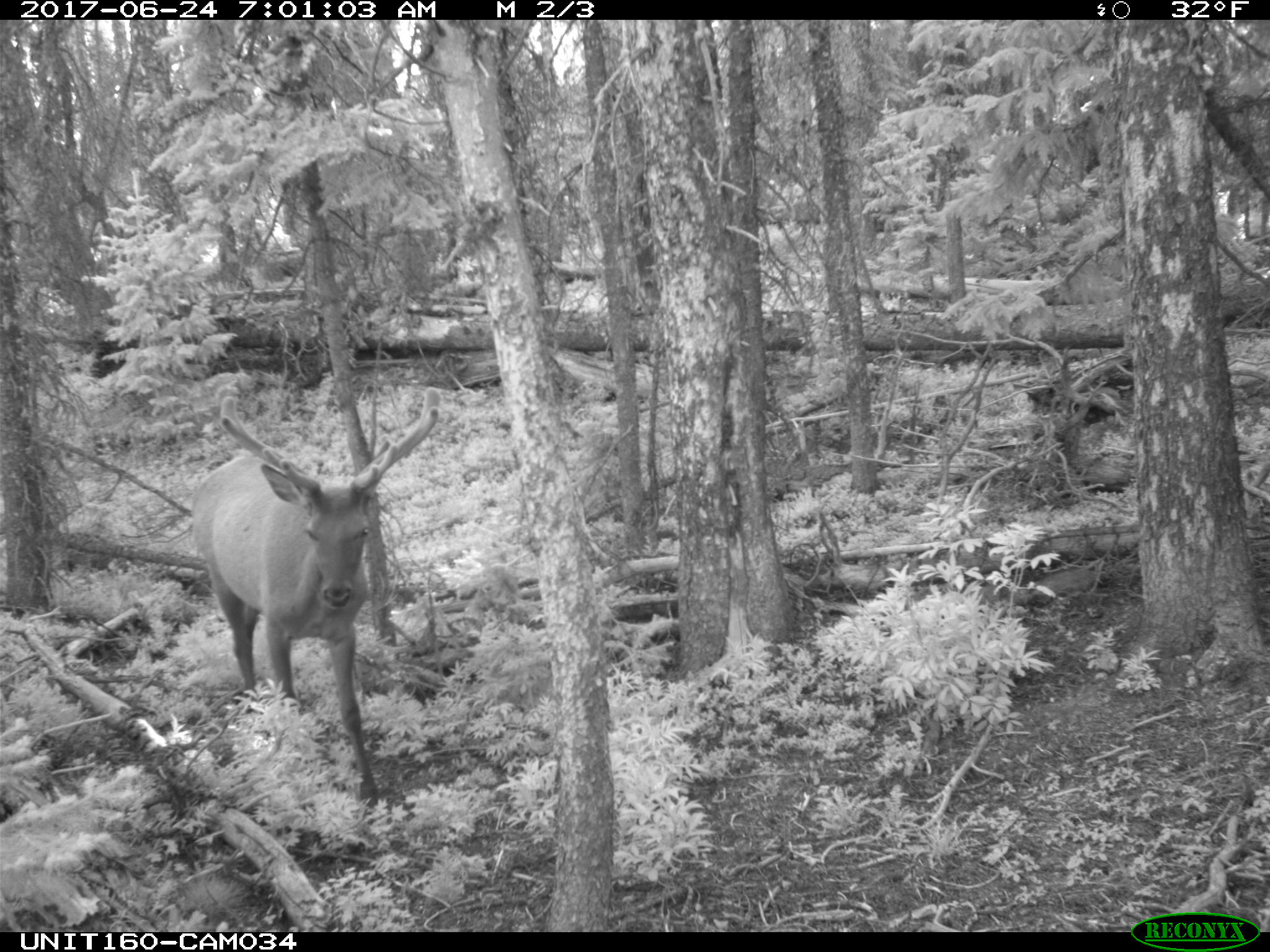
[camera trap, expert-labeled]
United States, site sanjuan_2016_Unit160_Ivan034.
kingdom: Animalia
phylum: Chordata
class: Mammalia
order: Artiodactyla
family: Cervidae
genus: Cervus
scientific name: Cervus elaphus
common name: red deer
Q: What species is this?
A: Cervus elaphus (red deer).